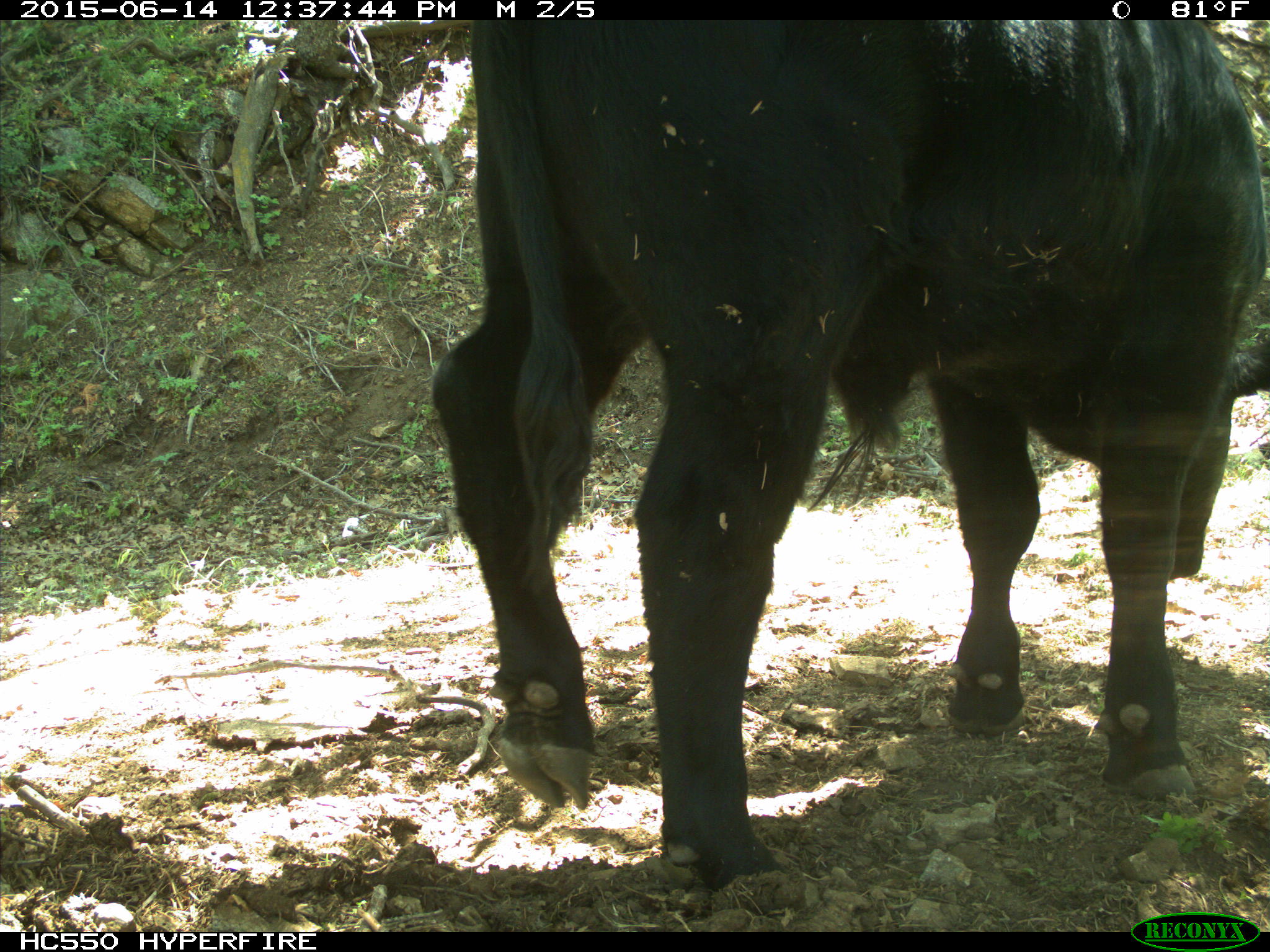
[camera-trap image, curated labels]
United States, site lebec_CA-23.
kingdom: Animalia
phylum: Chordata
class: Mammalia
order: Artiodactyla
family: Bovidae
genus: Bos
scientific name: Bos taurus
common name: domestic cow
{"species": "Bos taurus (domestic cow)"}